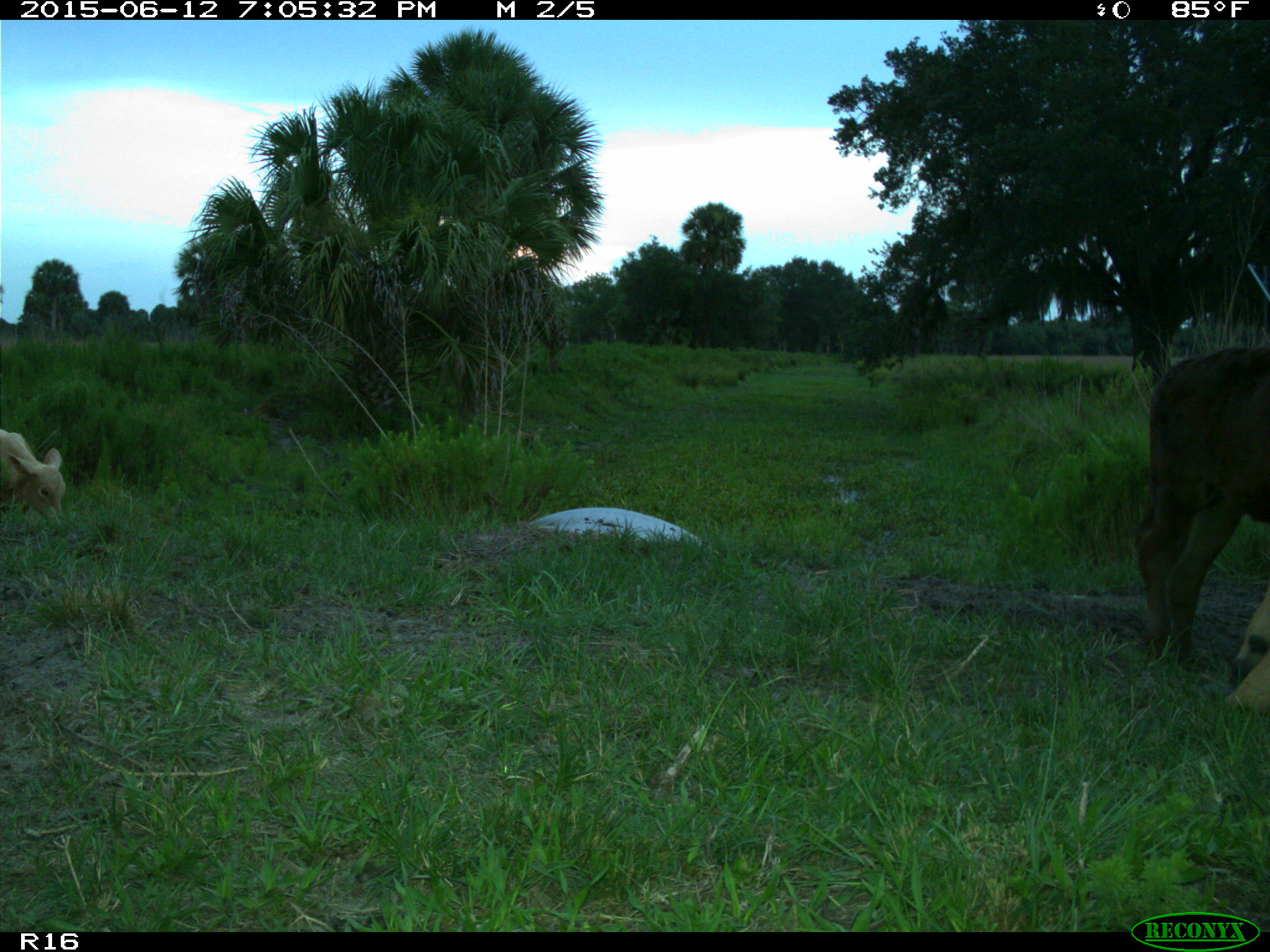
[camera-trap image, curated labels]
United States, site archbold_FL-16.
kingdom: Animalia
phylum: Chordata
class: Mammalia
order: Artiodactyla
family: Bovidae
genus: Bos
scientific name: Bos taurus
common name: domestic cow